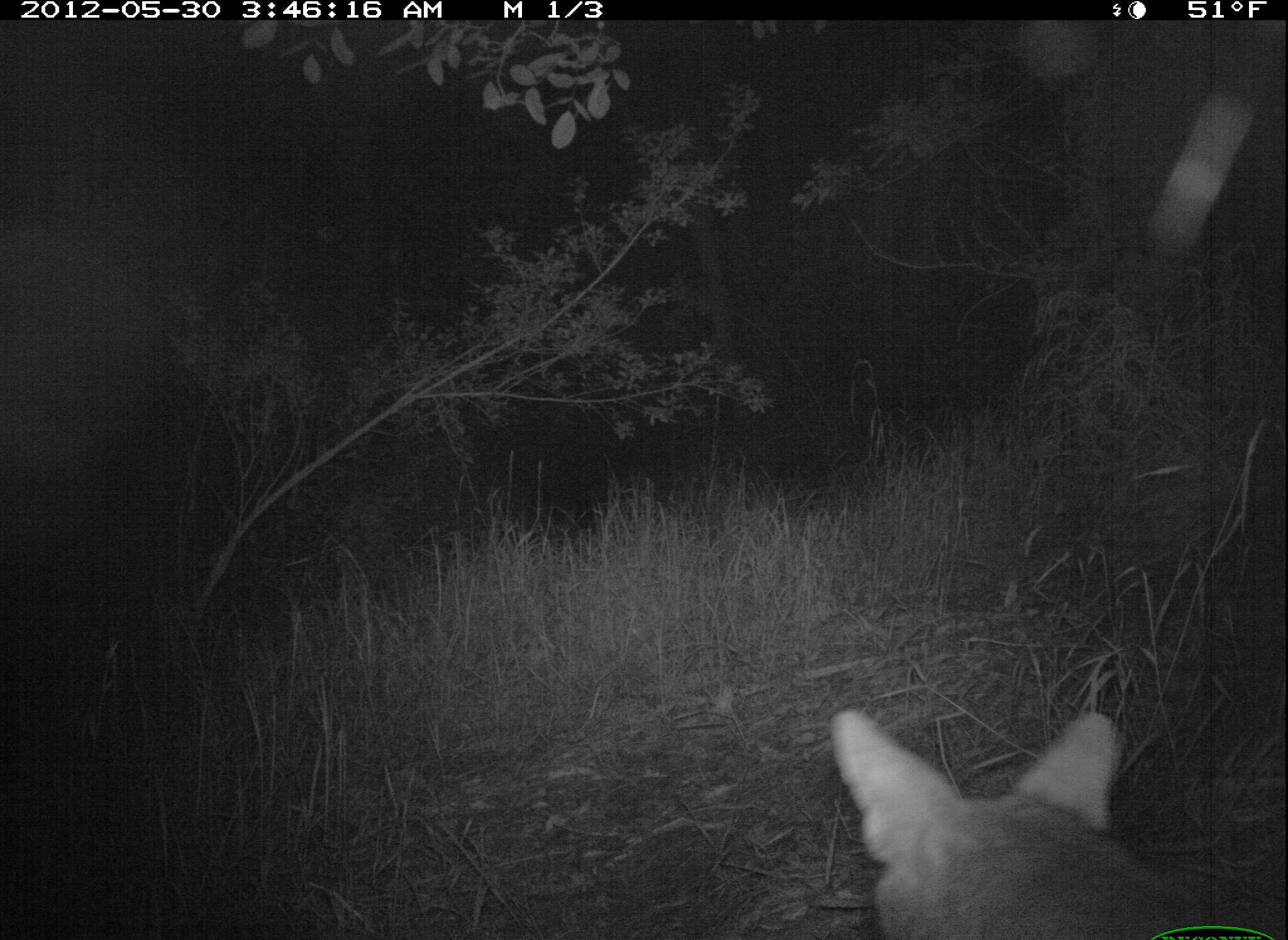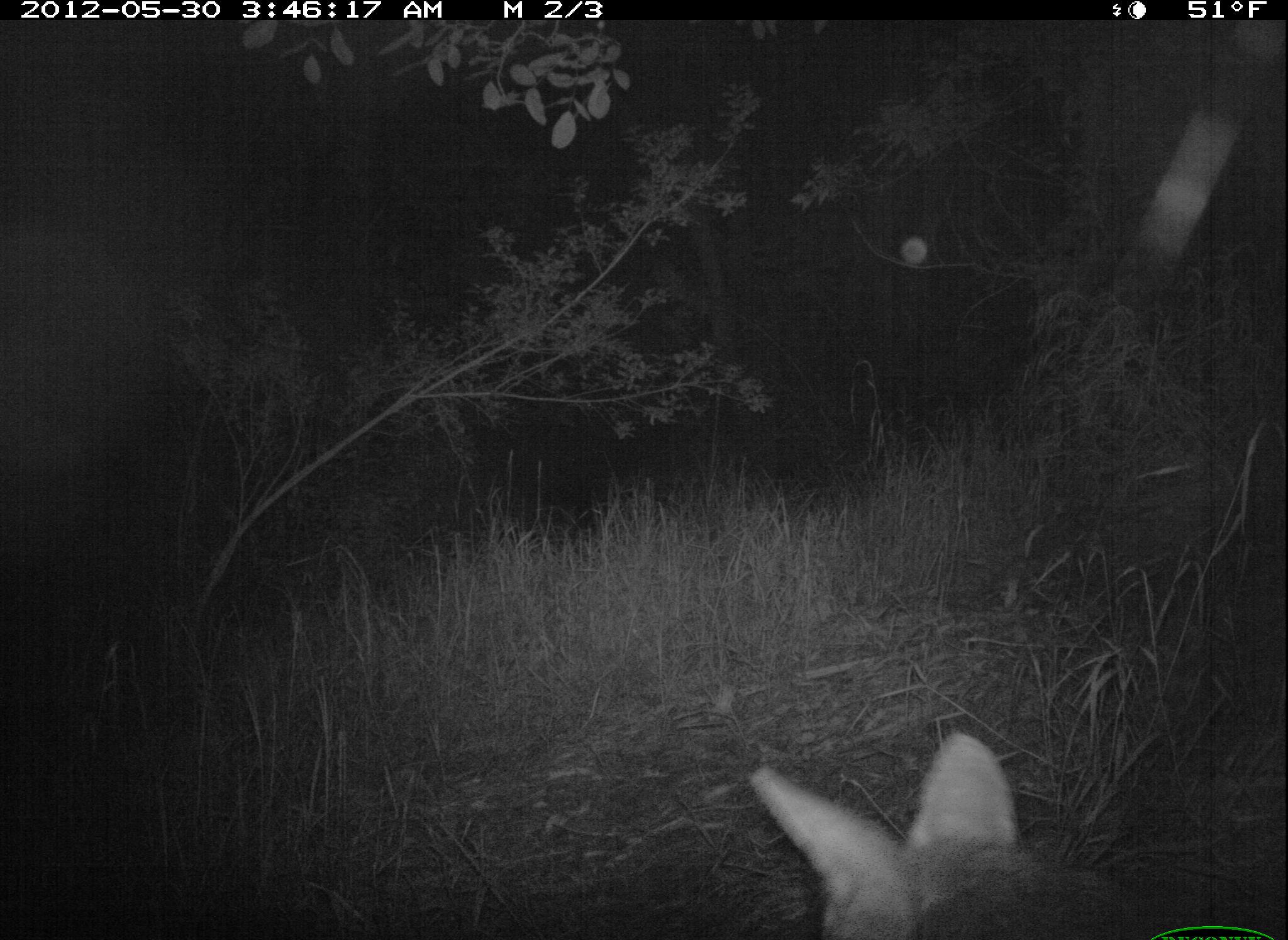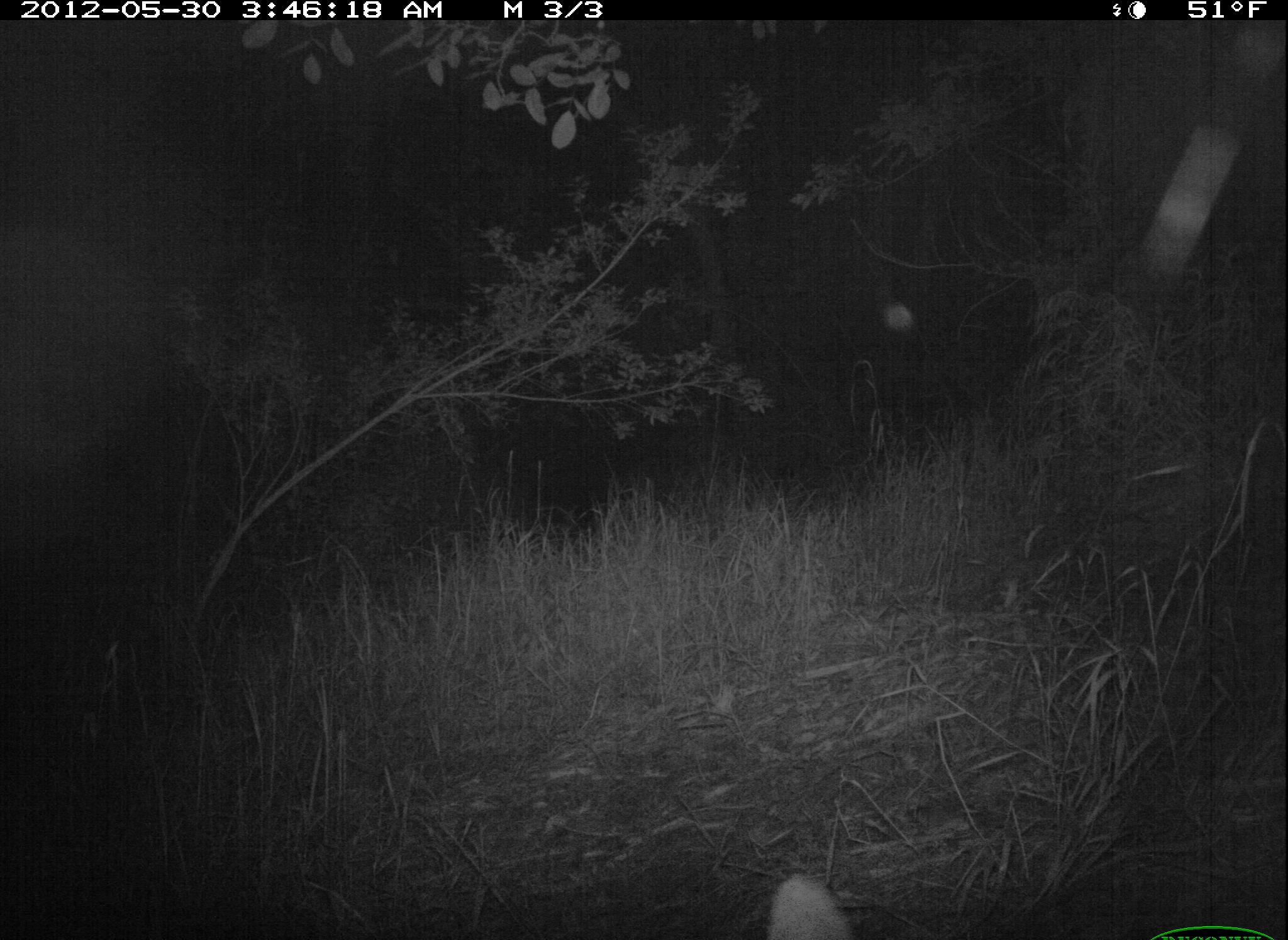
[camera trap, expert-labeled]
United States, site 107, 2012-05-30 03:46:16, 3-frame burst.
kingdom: Animalia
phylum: Chordata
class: Mammalia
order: Carnivora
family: Canidae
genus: Canis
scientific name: Canis latrans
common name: coyote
Coyote (Canis latrans).